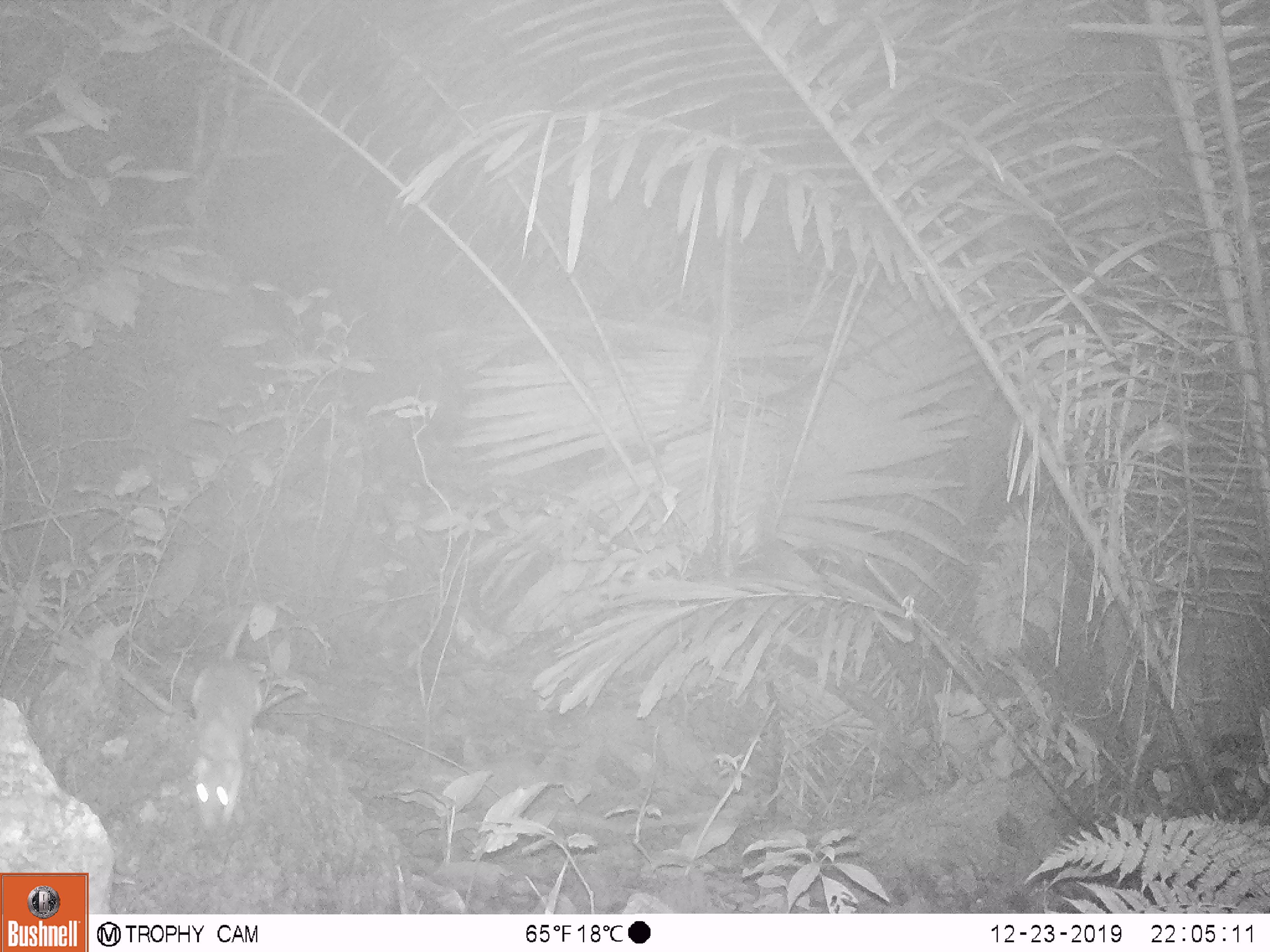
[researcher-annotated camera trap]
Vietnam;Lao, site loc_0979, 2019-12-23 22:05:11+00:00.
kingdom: Animalia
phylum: Chordata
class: Mammalia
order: Rodentia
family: Muridae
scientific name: Muridae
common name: old-world mice and rats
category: unidentified murid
Unidentified murid (old-world mice and rats) (Muridae). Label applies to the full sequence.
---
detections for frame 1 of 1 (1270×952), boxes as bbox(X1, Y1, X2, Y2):
unidentified murid: bbox(181, 599, 263, 837)